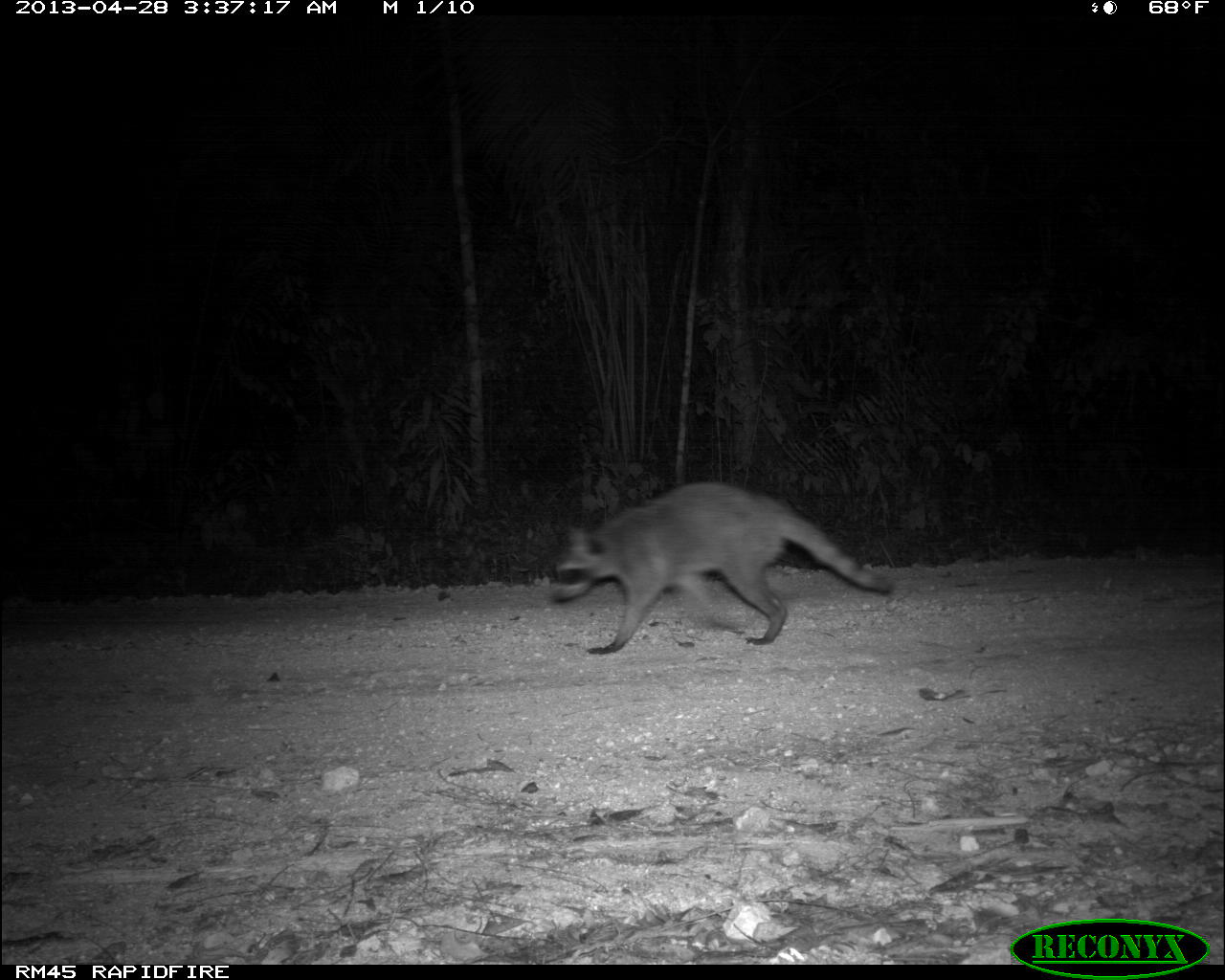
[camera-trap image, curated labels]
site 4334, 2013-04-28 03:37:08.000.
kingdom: Animalia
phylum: Chordata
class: Mammalia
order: Carnivora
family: Procyonidae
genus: Procyon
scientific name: Procyon lotor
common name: common raccoon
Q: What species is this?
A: Procyon lotor (common raccoon).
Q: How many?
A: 1.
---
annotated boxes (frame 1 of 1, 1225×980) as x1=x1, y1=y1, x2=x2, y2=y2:
procyon lotor: x1=547, y1=479, x2=894, y2=656